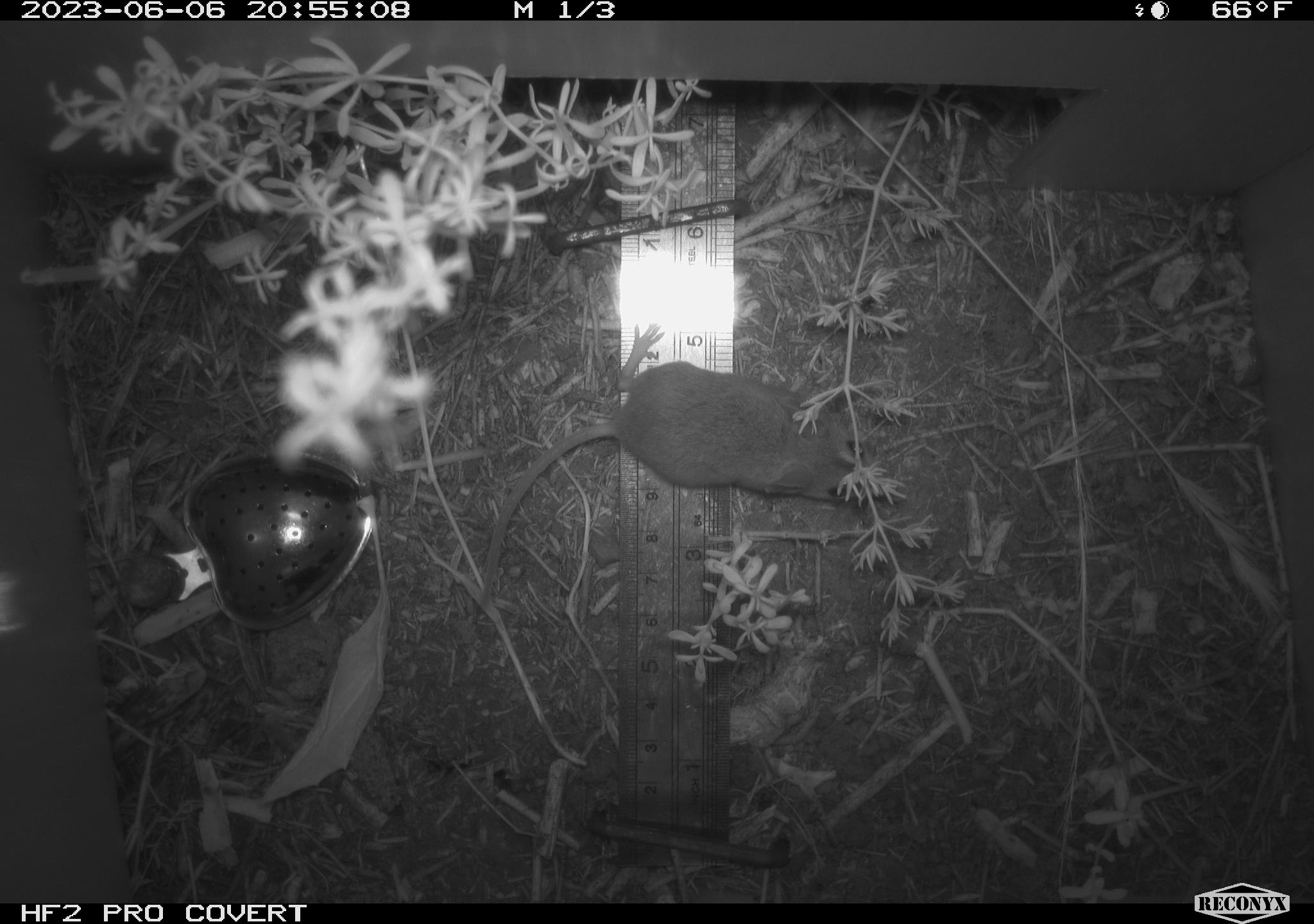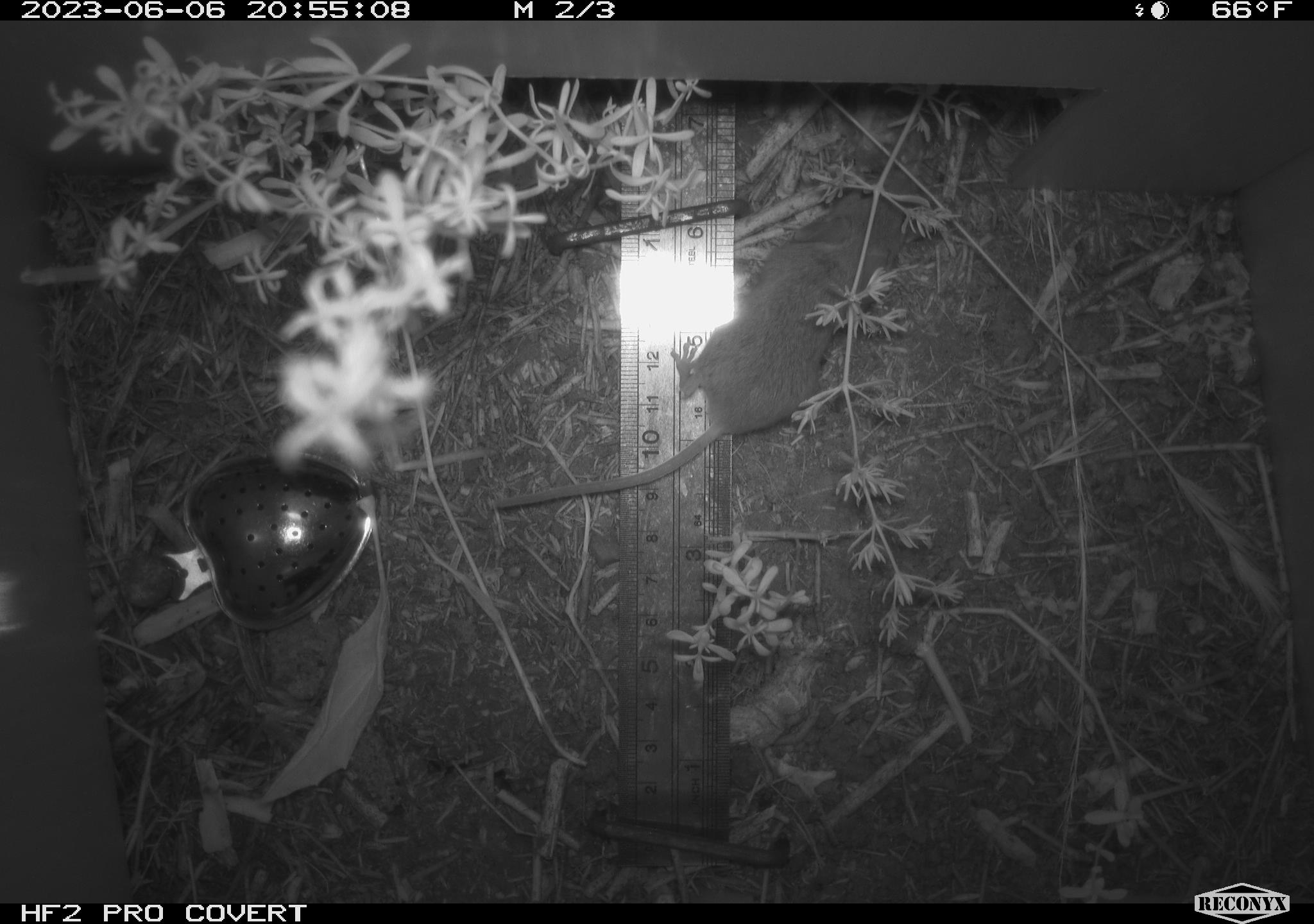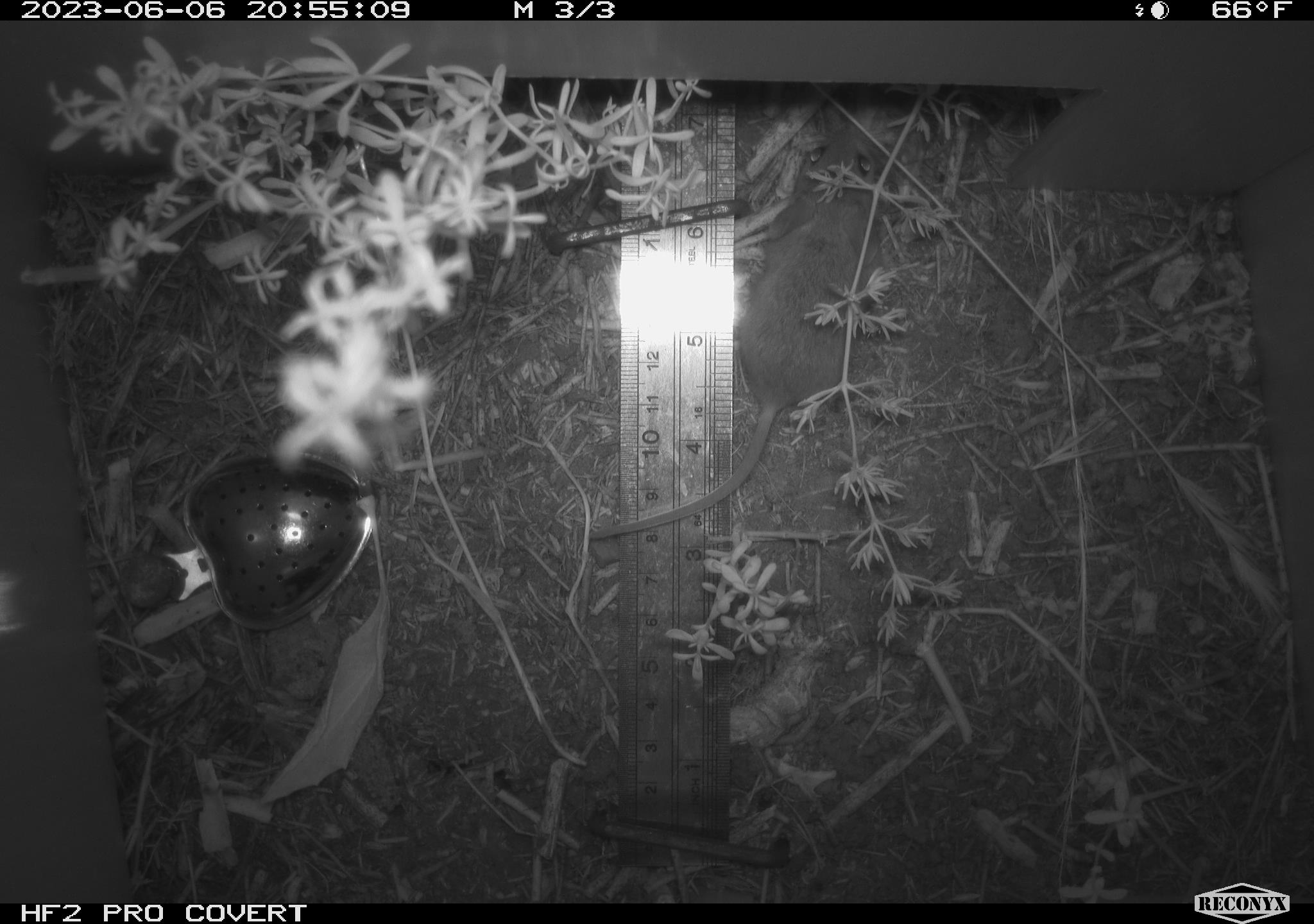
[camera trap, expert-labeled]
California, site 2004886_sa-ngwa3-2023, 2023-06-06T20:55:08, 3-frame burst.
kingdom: Animalia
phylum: Chordata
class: Mammalia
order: Rodentia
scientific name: Rodentia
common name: mouse species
Mouse species (Rodentia).